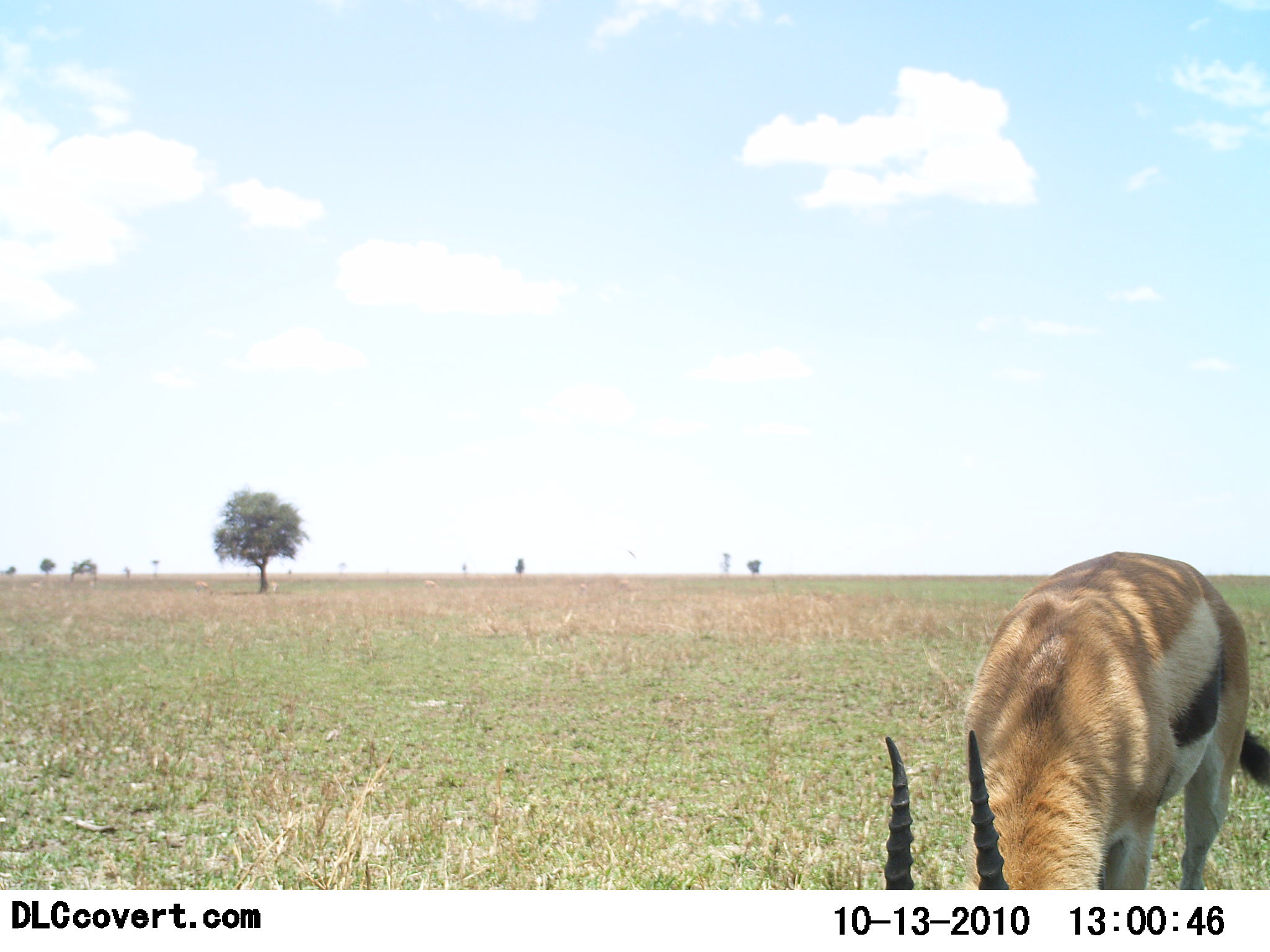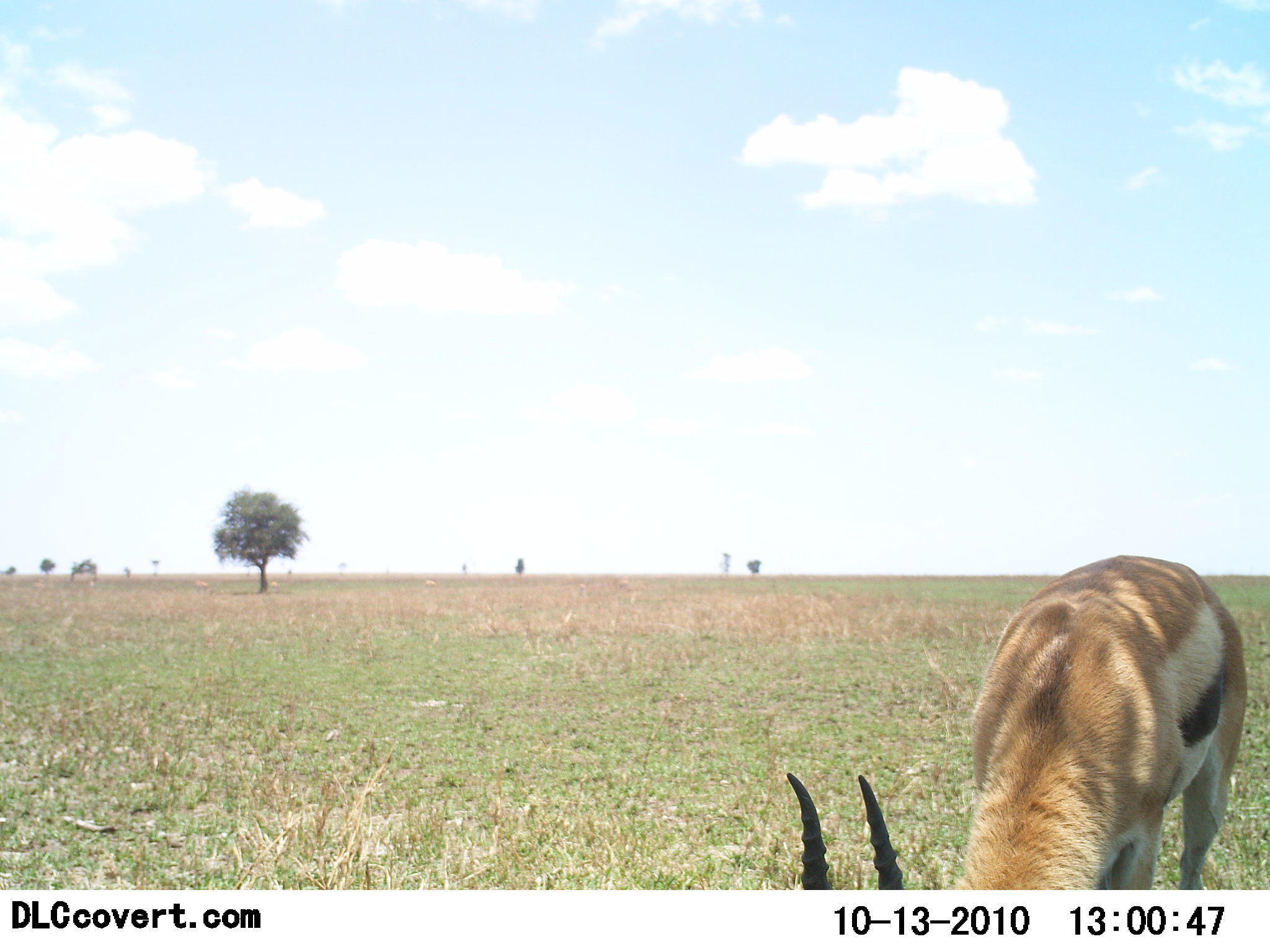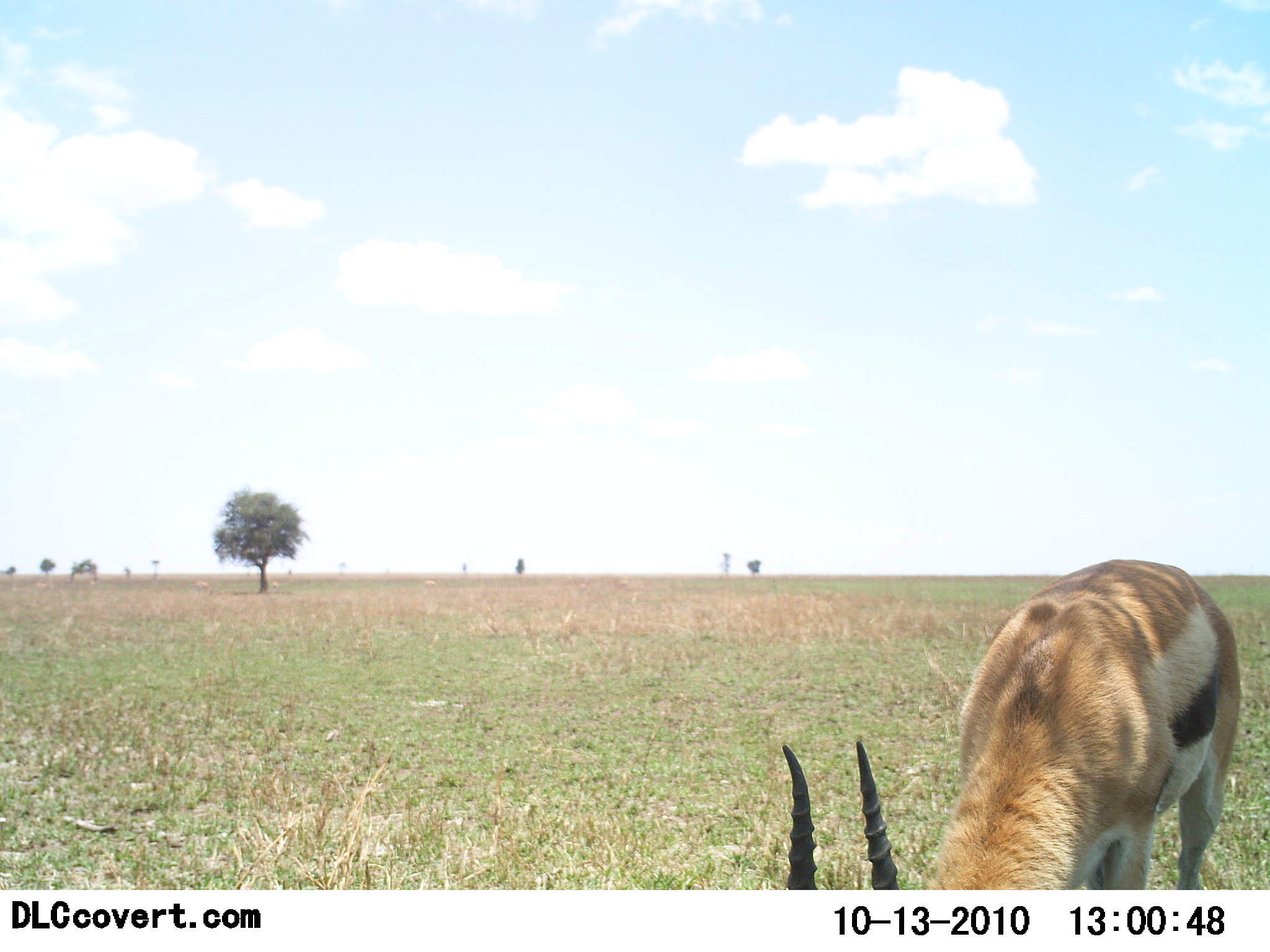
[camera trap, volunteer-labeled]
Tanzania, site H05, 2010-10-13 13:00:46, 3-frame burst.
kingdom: Animalia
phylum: Chordata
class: Mammalia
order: Artiodactyla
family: Bovidae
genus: Eudorcas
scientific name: Eudorcas thomsonii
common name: thomson's gazelle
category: gazellethomsons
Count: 1.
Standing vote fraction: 0%.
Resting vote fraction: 0%.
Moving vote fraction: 9%.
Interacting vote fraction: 0%.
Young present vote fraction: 0%.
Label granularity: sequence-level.